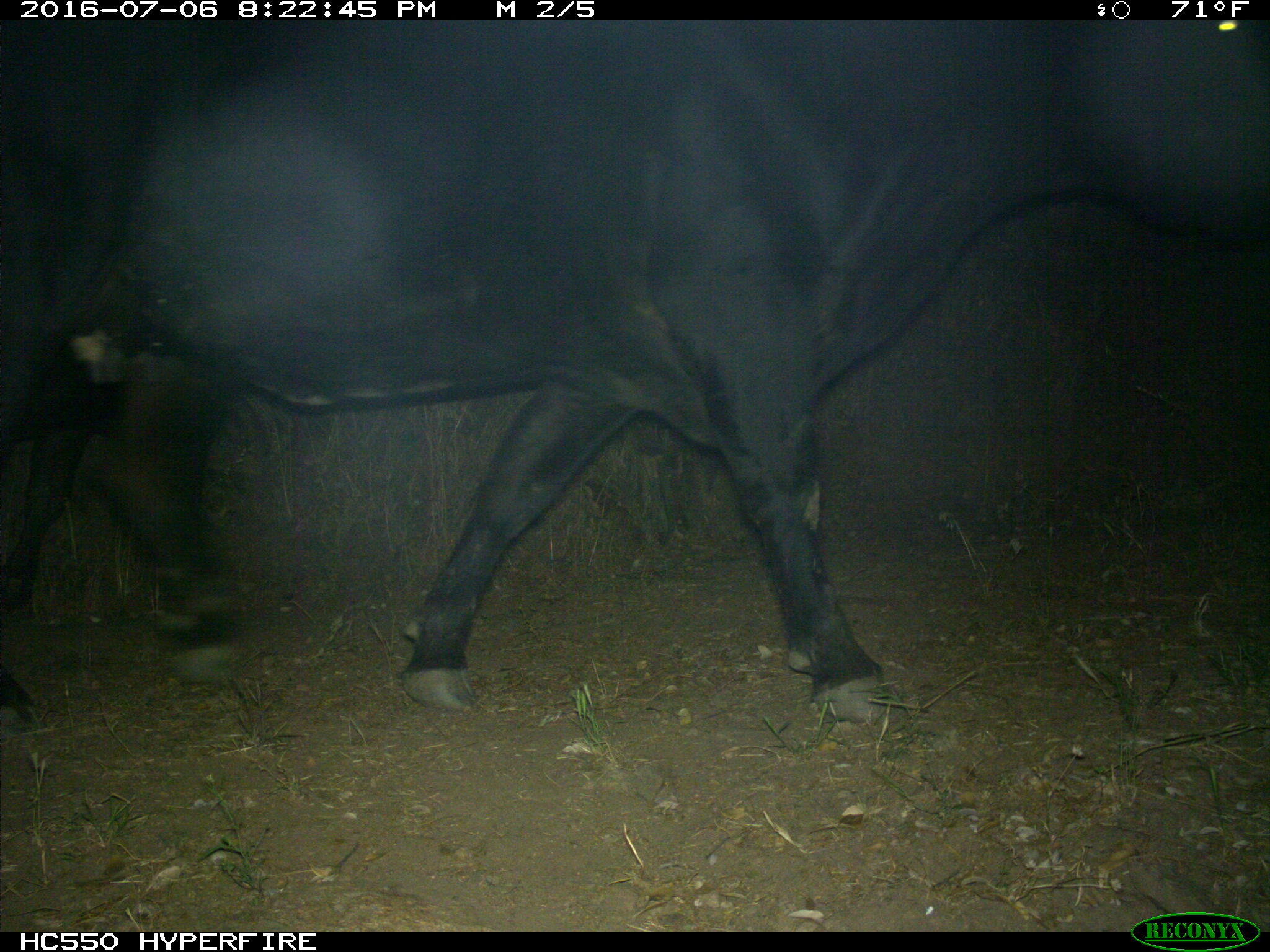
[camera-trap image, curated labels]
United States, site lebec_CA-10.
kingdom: Animalia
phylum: Chordata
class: Mammalia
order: Artiodactyla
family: Bovidae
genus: Bos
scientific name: Bos taurus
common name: domestic cow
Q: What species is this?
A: Bos taurus (domestic cow).